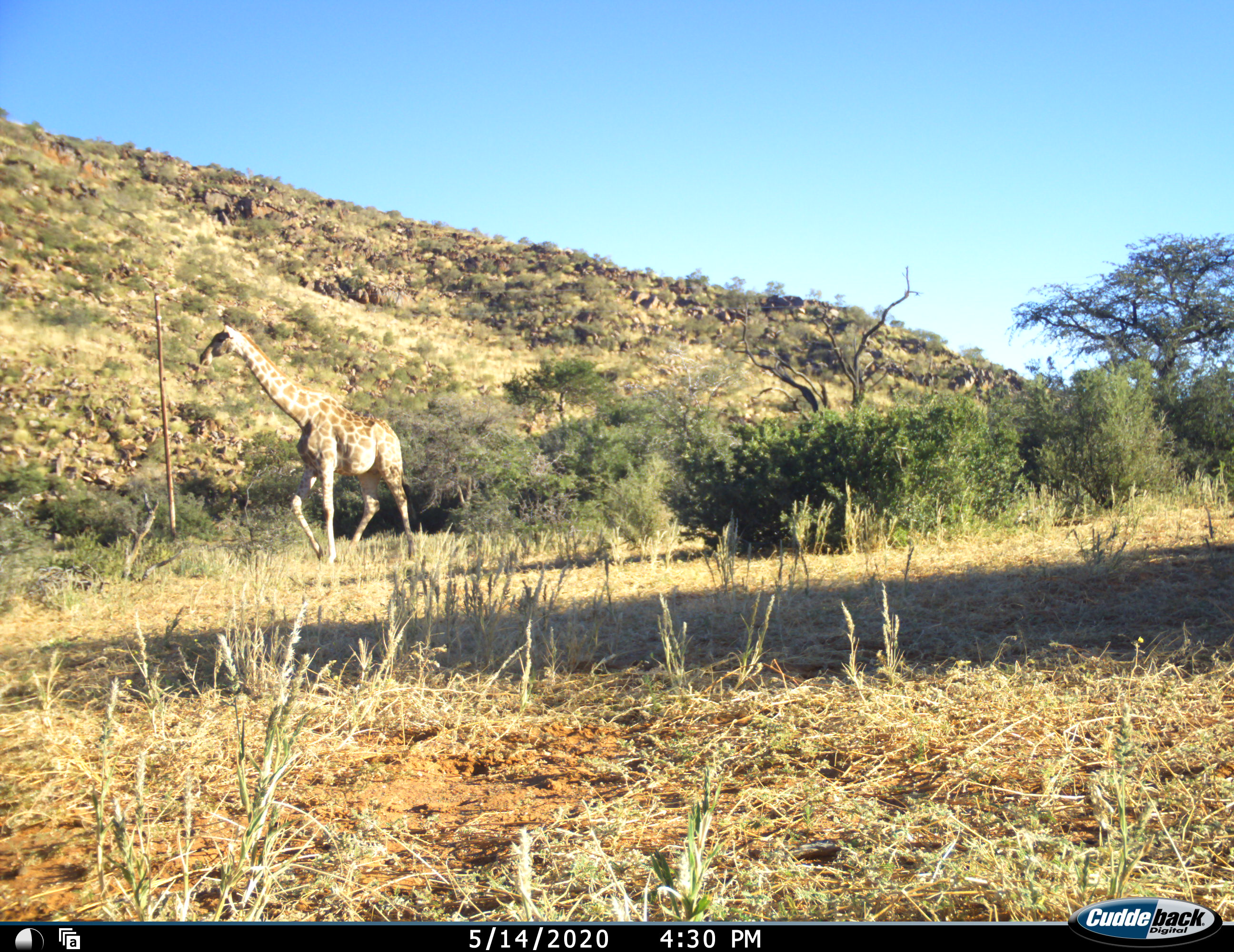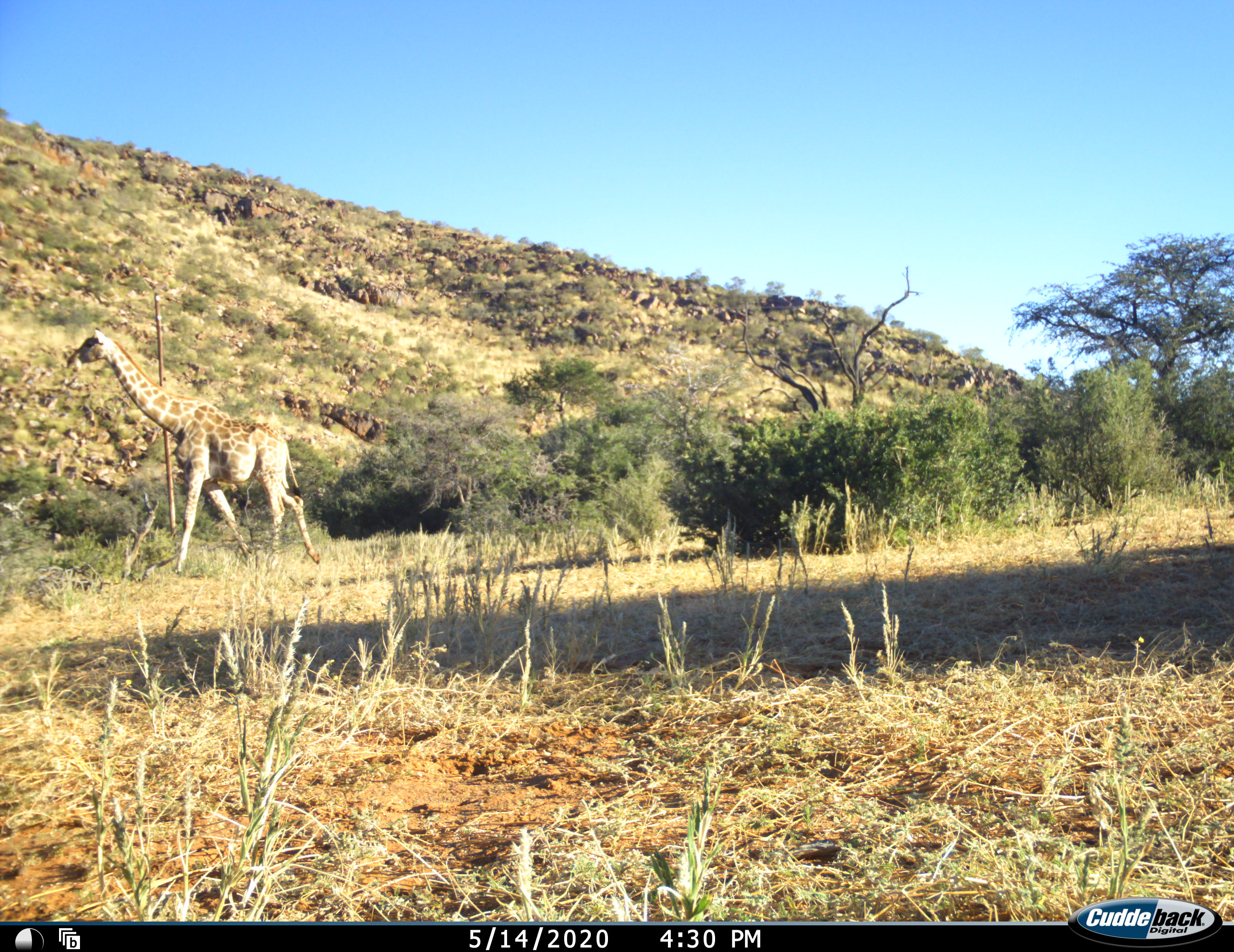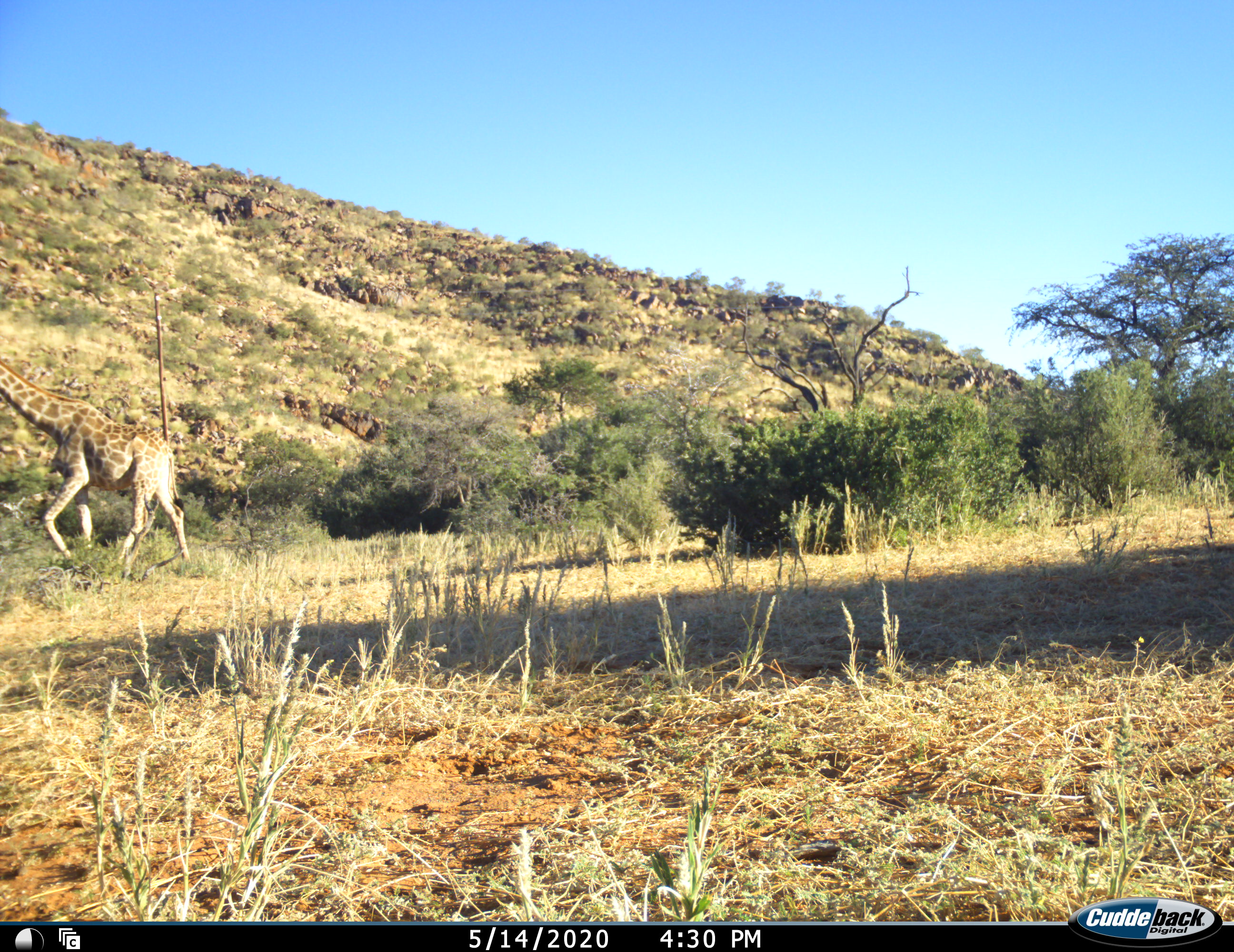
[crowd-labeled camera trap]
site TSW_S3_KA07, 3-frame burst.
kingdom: Animalia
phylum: Chordata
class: Mammalia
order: Artiodactyla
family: Giraffidae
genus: Giraffa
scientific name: Giraffa camelopardalis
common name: giraffe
Giraffe (Giraffa camelopardalis), count 1. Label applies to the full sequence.